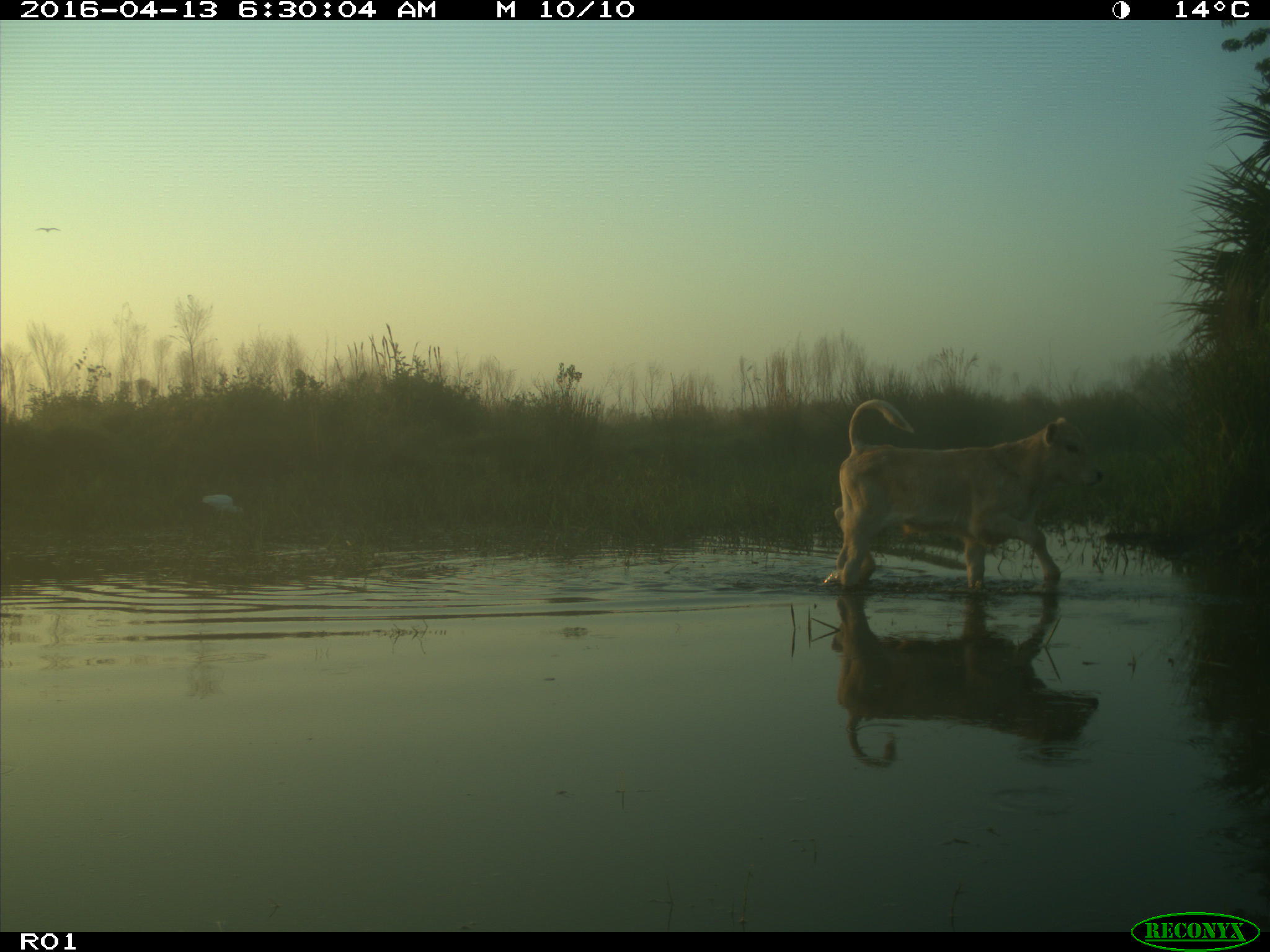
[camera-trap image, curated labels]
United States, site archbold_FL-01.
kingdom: Animalia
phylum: Chordata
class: Mammalia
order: Artiodactyla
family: Bovidae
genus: Bos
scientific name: Bos taurus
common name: domestic cow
Bos taurus (domestic cow).